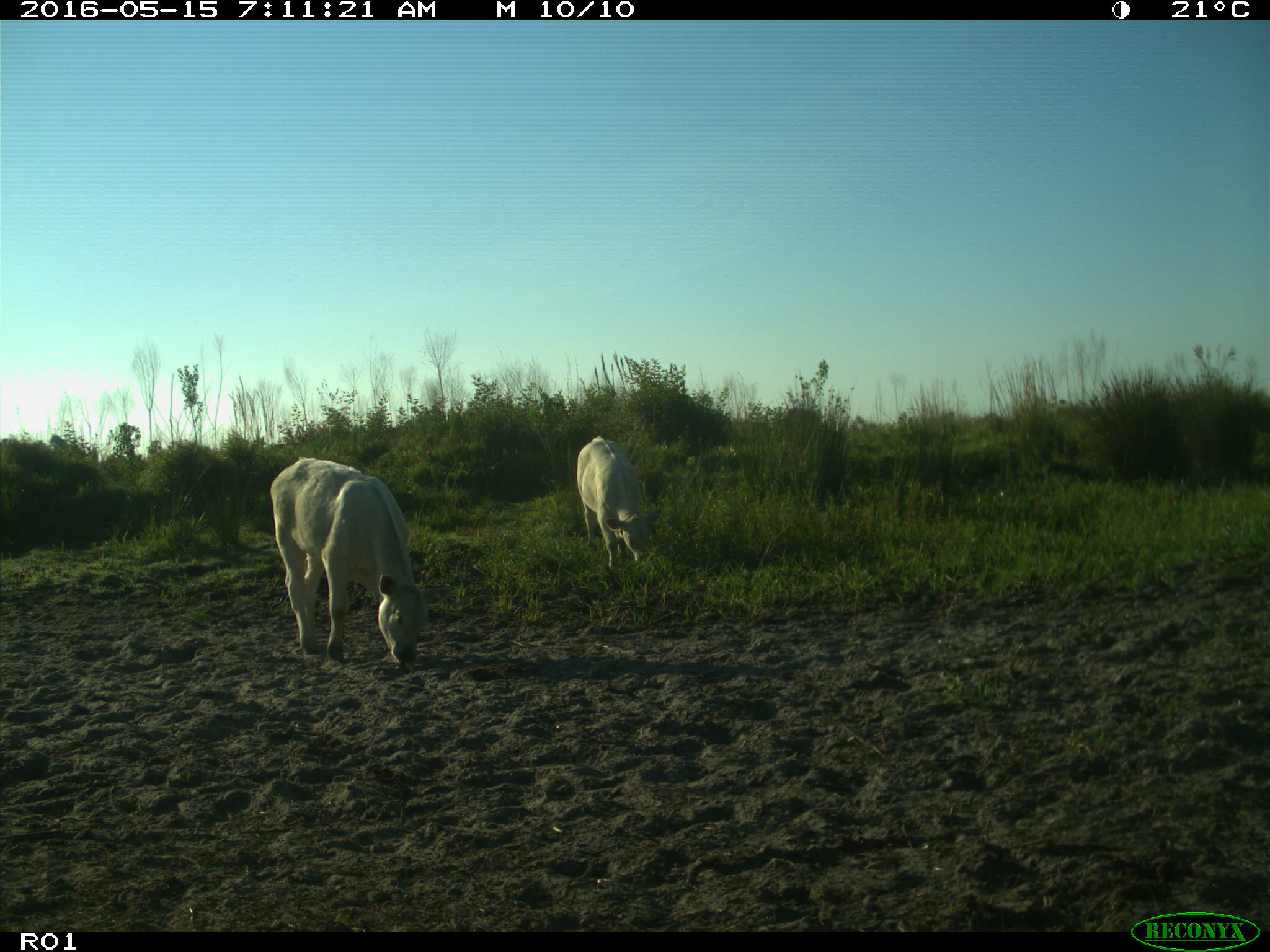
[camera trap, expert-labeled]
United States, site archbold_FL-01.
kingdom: Animalia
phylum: Chordata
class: Mammalia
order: Artiodactyla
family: Bovidae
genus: Bos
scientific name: Bos taurus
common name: domestic cow